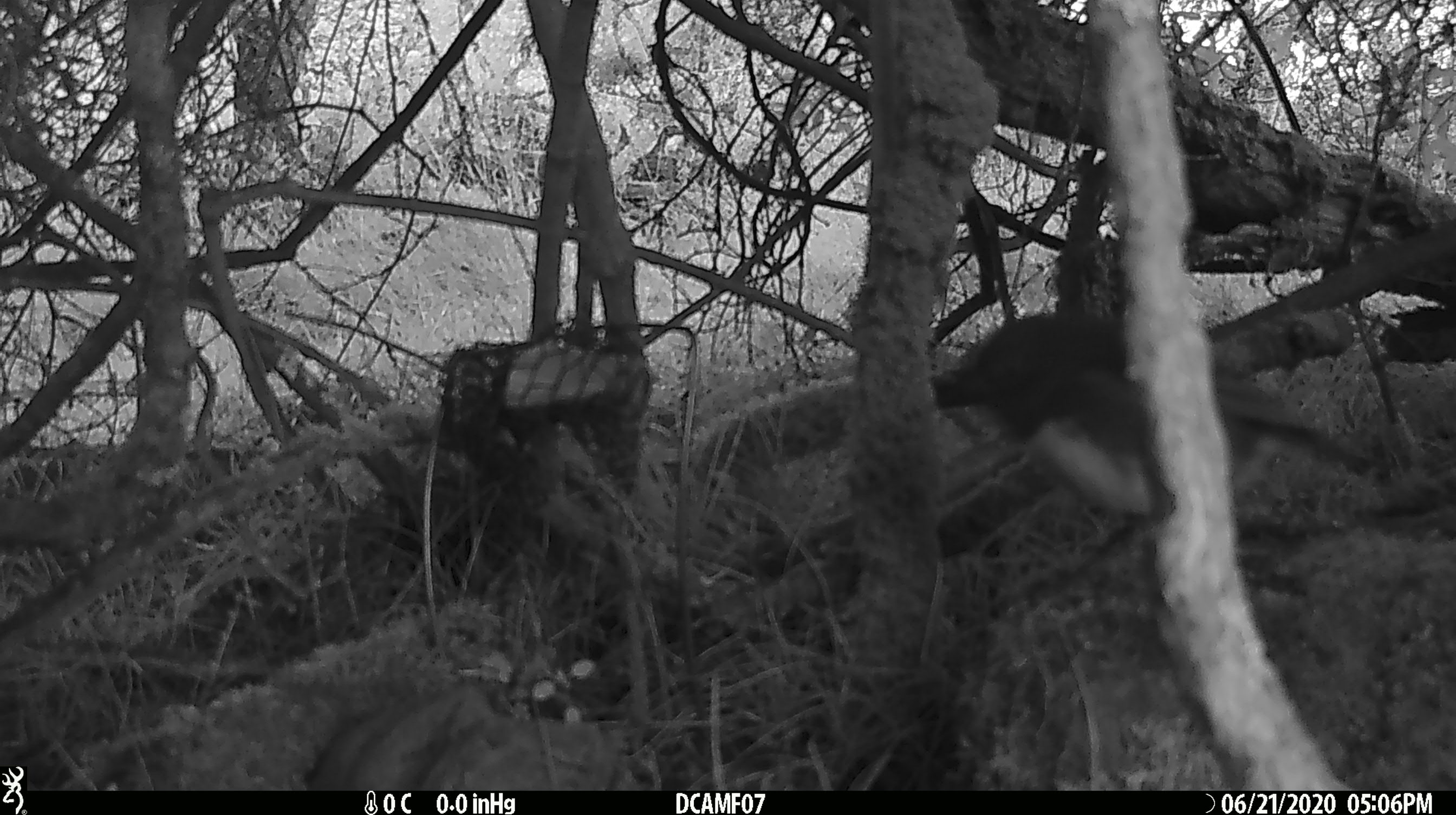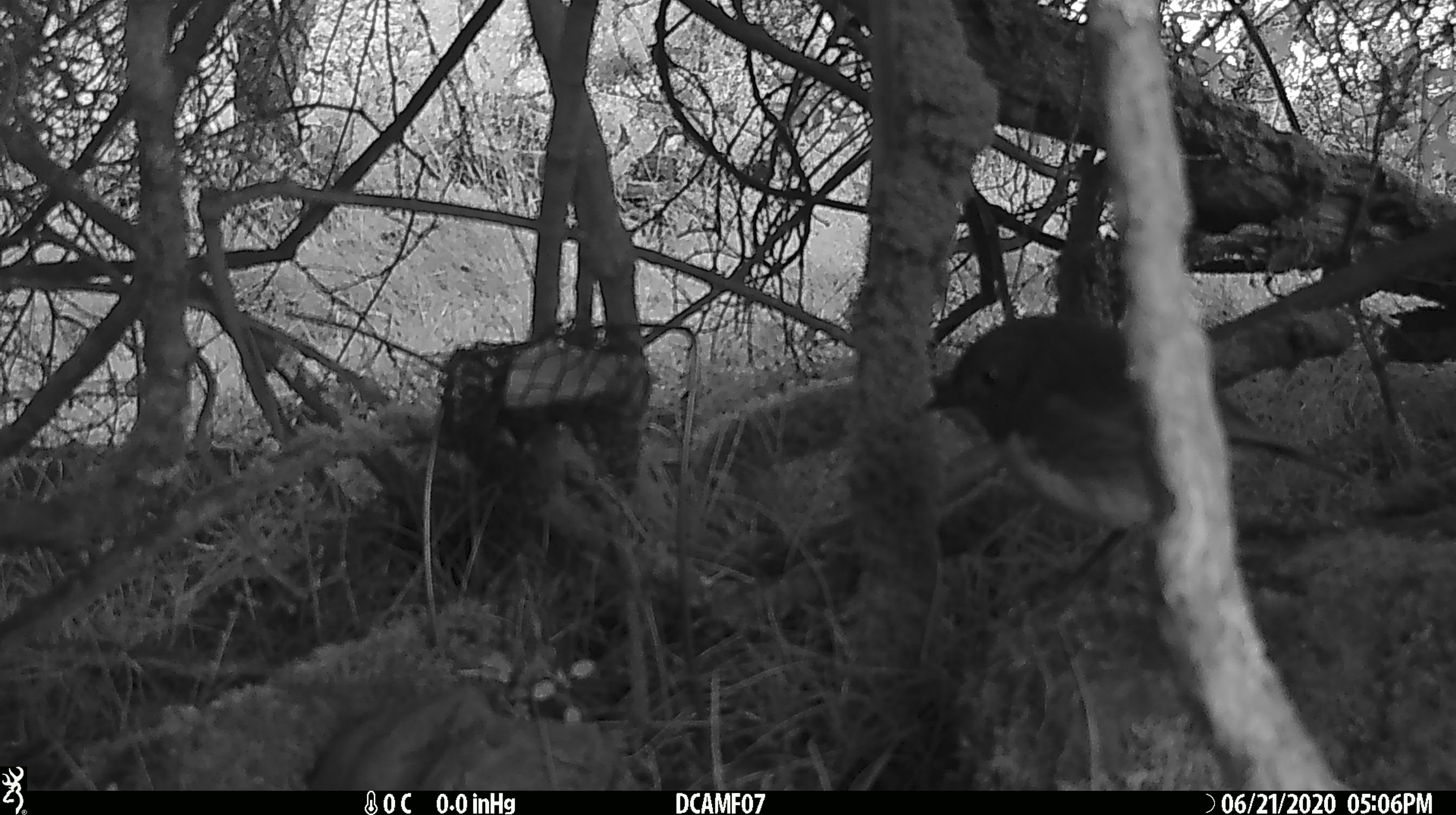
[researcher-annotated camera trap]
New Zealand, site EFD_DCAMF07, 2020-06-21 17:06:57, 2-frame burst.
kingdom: Animalia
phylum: Chordata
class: Aves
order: Passeriformes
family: Petroicidae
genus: Petroica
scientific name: Petroica australis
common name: new zealand robin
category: robin